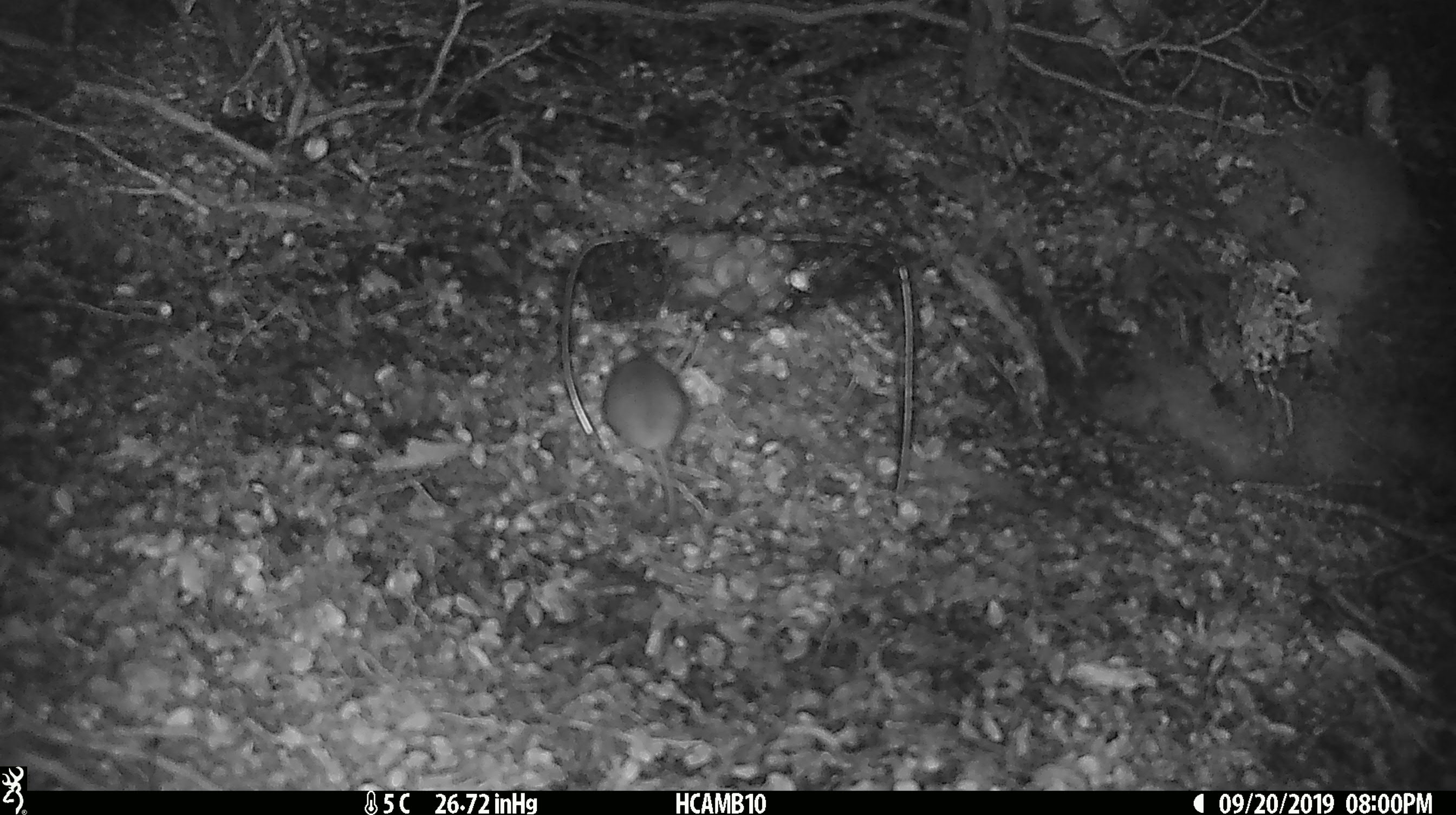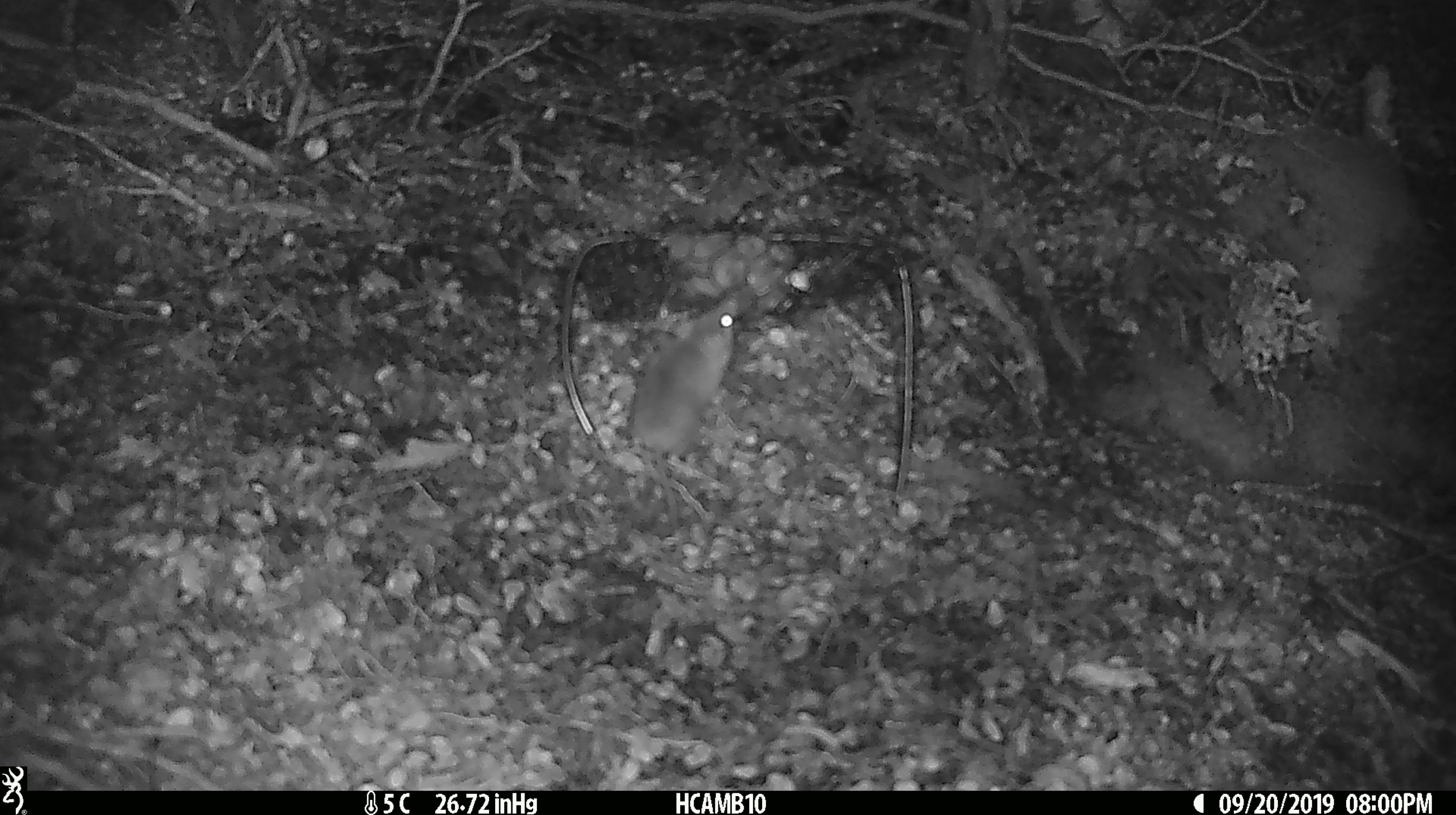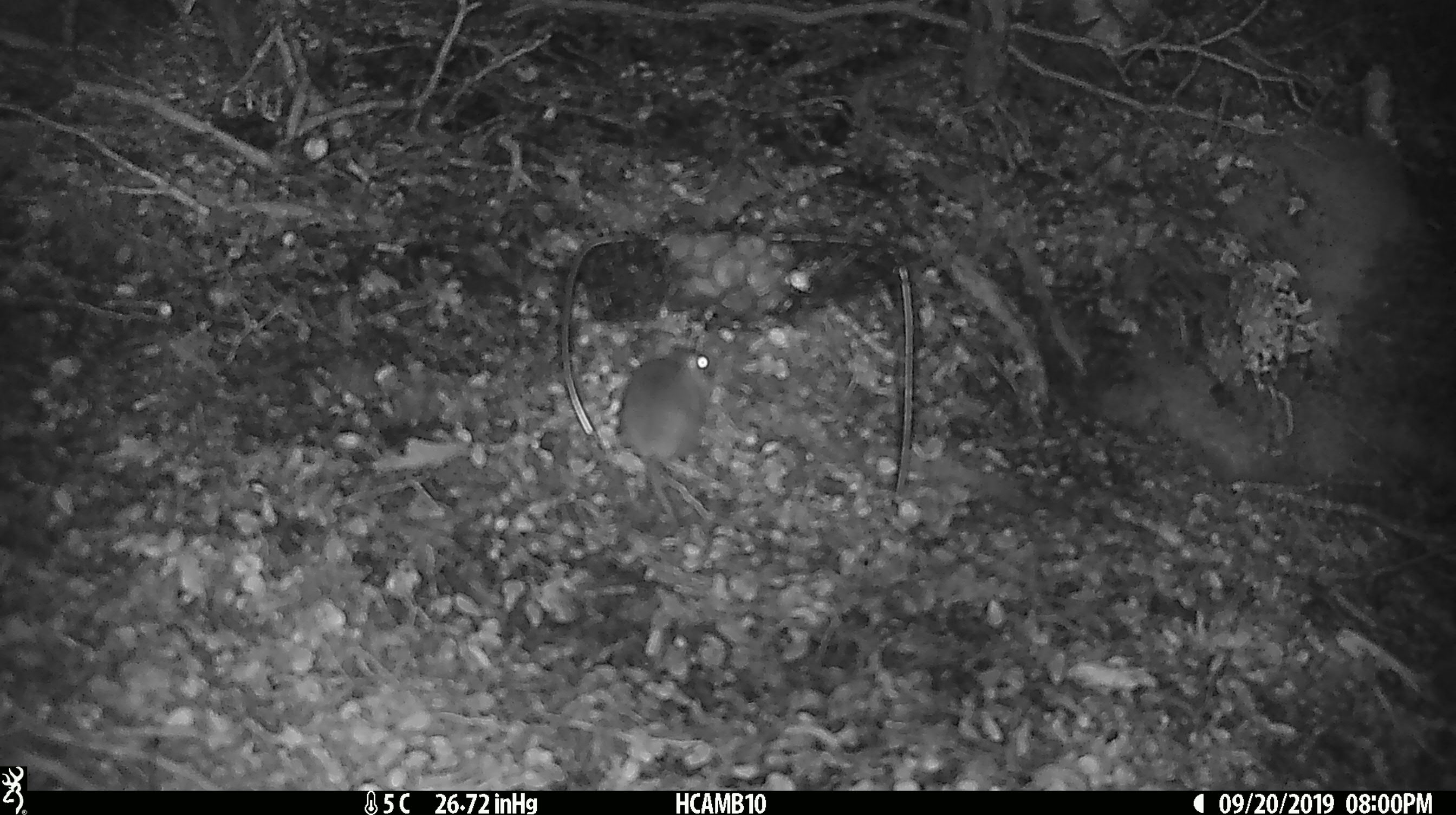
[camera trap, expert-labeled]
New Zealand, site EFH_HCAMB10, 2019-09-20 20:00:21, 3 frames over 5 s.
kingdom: Animalia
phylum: Chordata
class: Mammalia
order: Rodentia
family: Muridae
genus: Mus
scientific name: Mus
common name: mouse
Mouse (Mus).